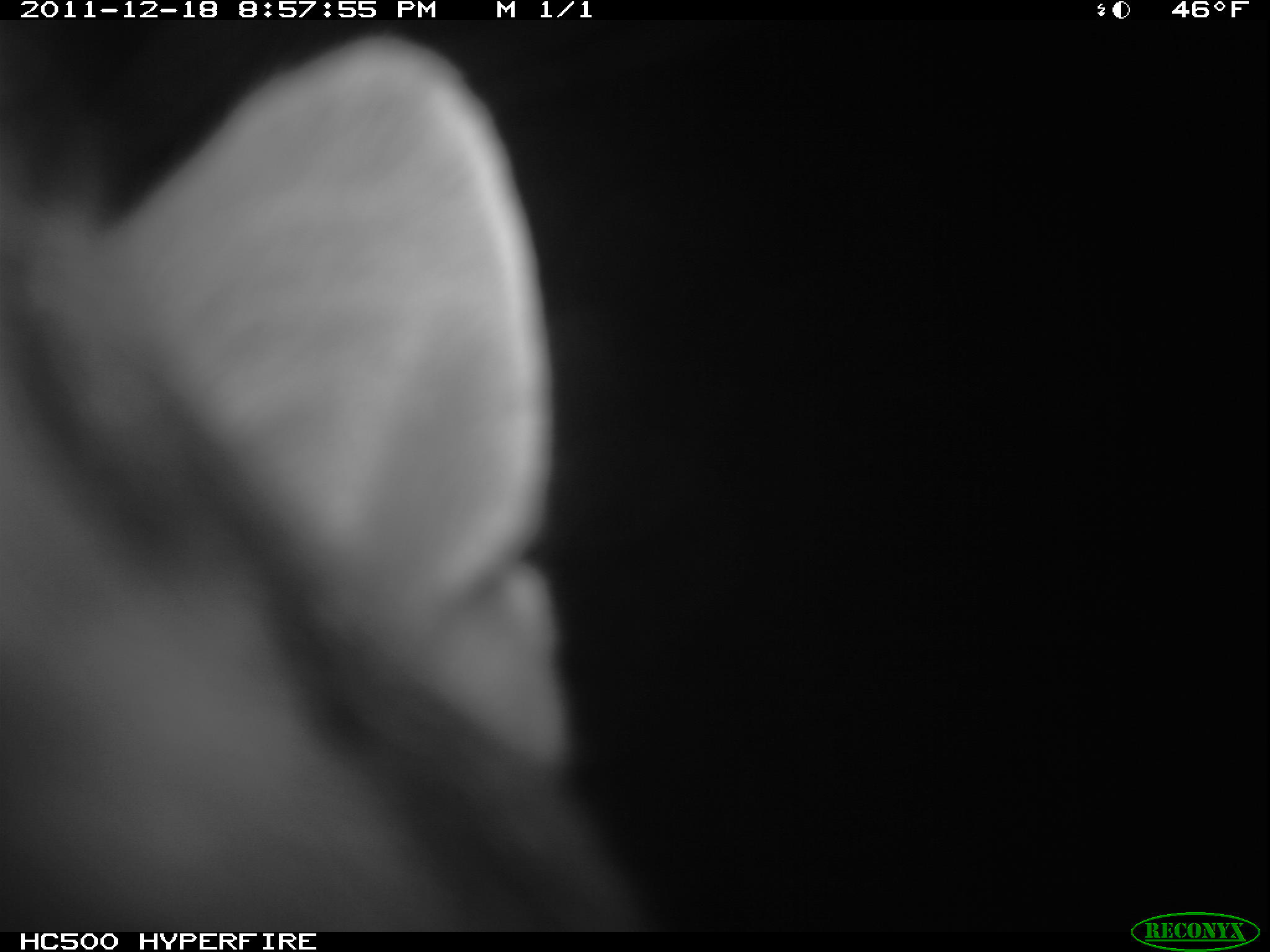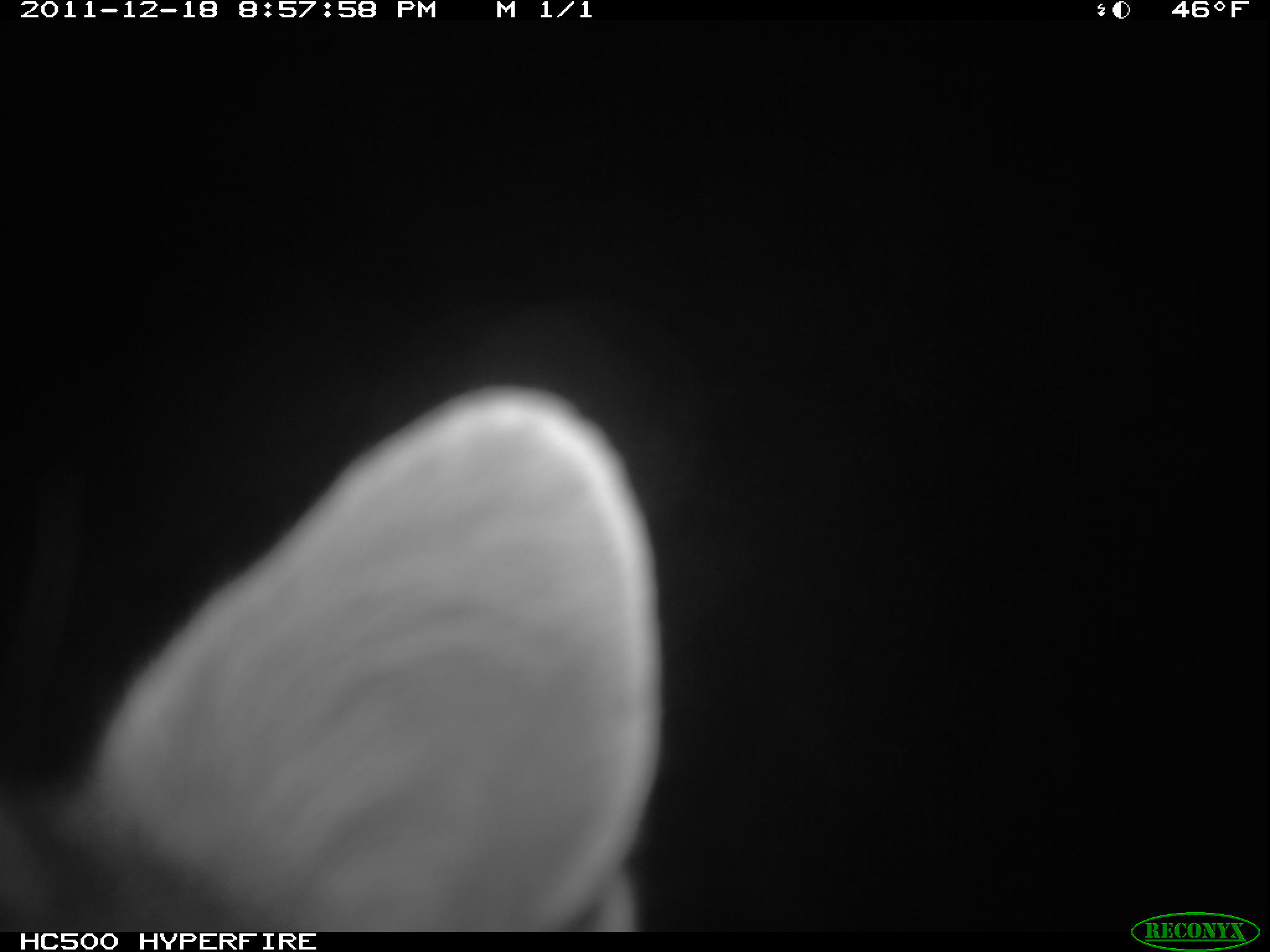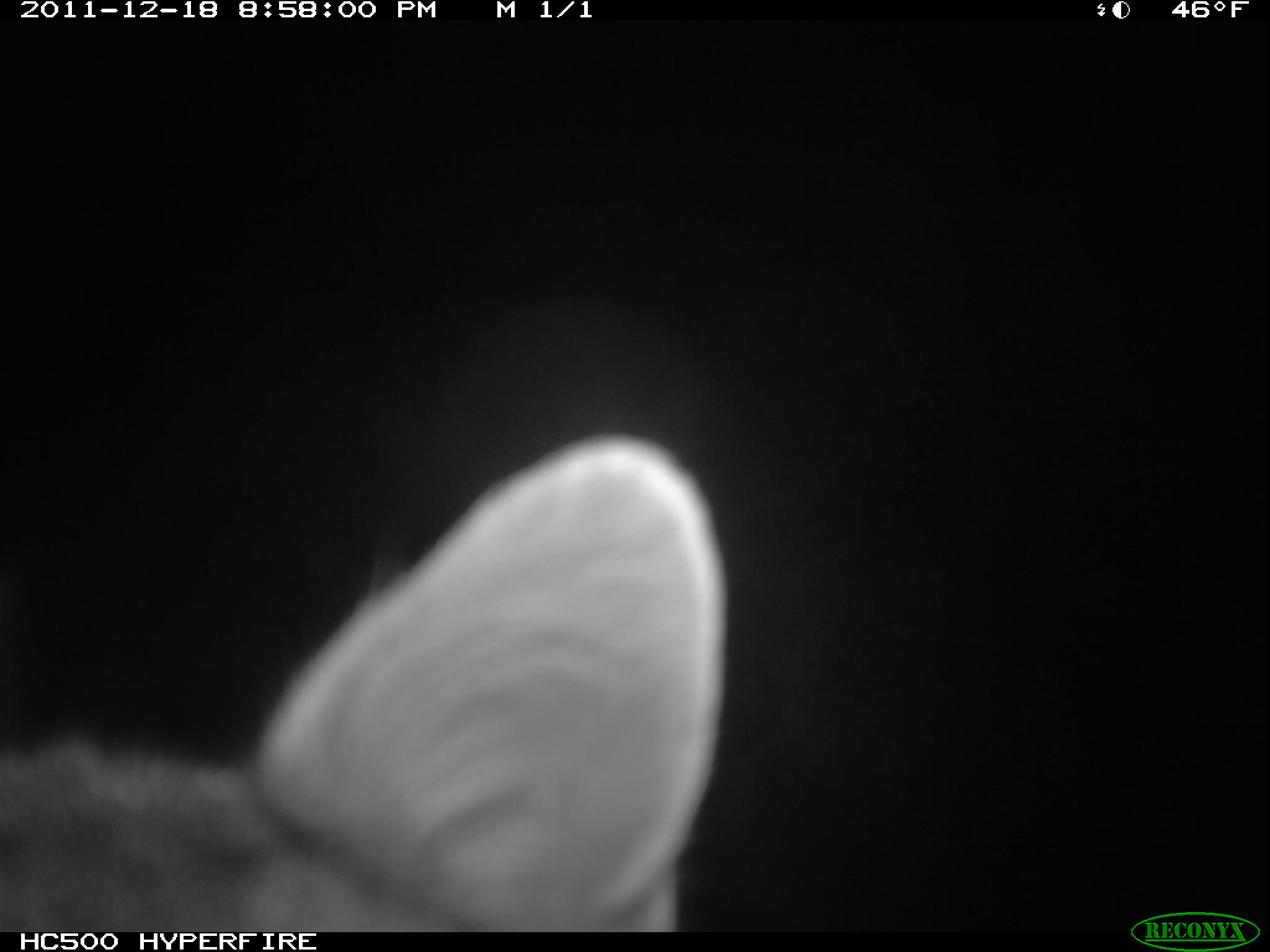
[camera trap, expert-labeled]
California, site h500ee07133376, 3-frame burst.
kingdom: Animalia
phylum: Chordata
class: Mammalia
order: Carnivora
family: Canidae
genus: Urocyon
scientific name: Urocyon littoralis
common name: island fox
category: fox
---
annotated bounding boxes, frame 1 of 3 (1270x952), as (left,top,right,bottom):
fox: (0,27,660,933)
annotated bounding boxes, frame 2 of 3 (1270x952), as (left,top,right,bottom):
fox: (0,380,666,932)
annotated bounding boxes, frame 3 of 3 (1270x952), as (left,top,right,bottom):
fox: (0,433,729,930)